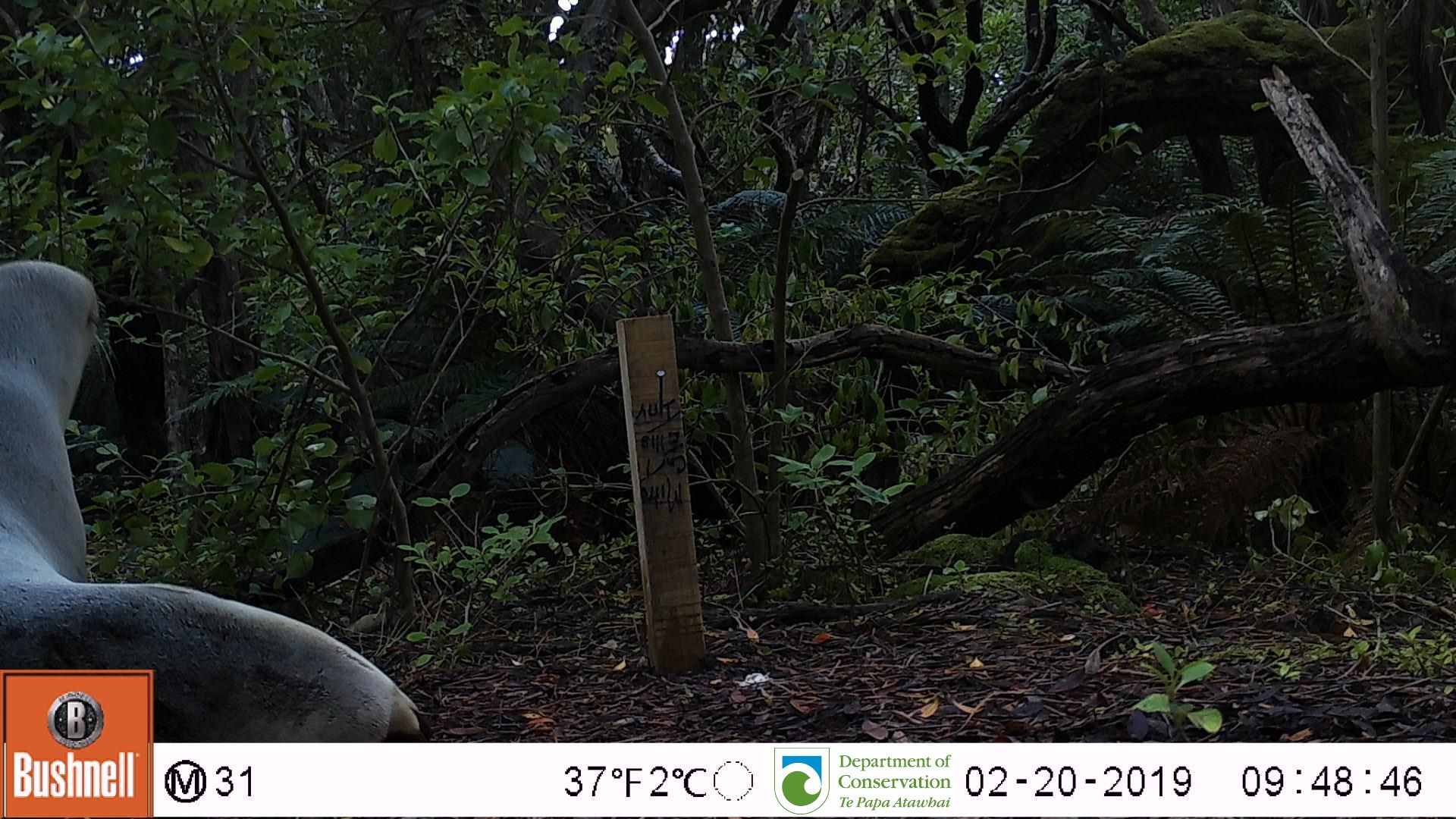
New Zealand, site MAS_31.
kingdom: Animalia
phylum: Chordata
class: Mammalia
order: Carnivora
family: Otariidae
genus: Phocarctos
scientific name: Phocarctos hookeri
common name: new zealand sea lion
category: sealion